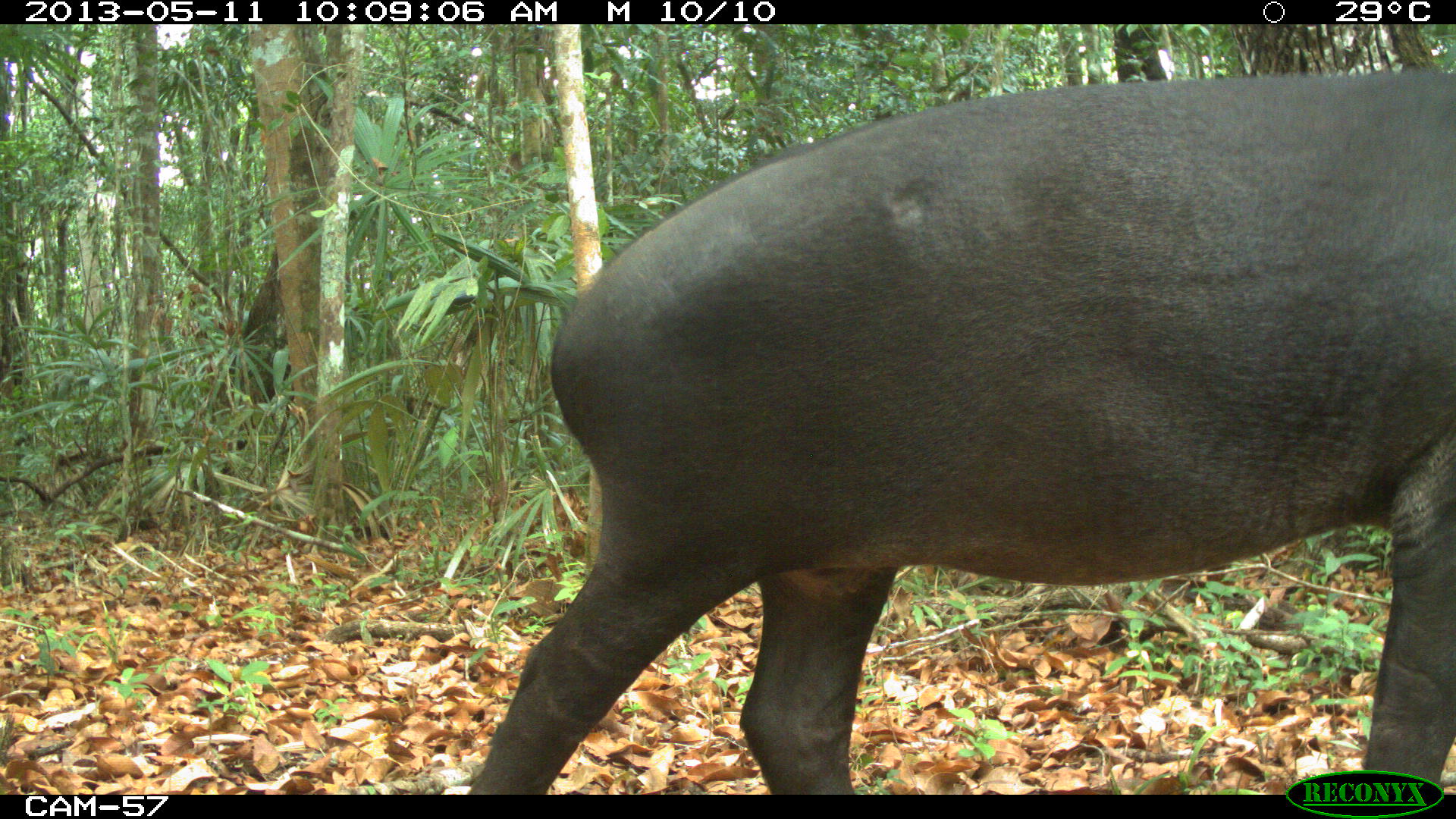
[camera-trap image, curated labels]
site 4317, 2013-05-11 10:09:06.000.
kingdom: Animalia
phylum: Chordata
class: Mammalia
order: Perissodactyla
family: Tapiridae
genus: Tapirus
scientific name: Tapirus bairdii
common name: baird's tapir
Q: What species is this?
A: Tapirus bairdii (baird's tapir).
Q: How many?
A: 2.